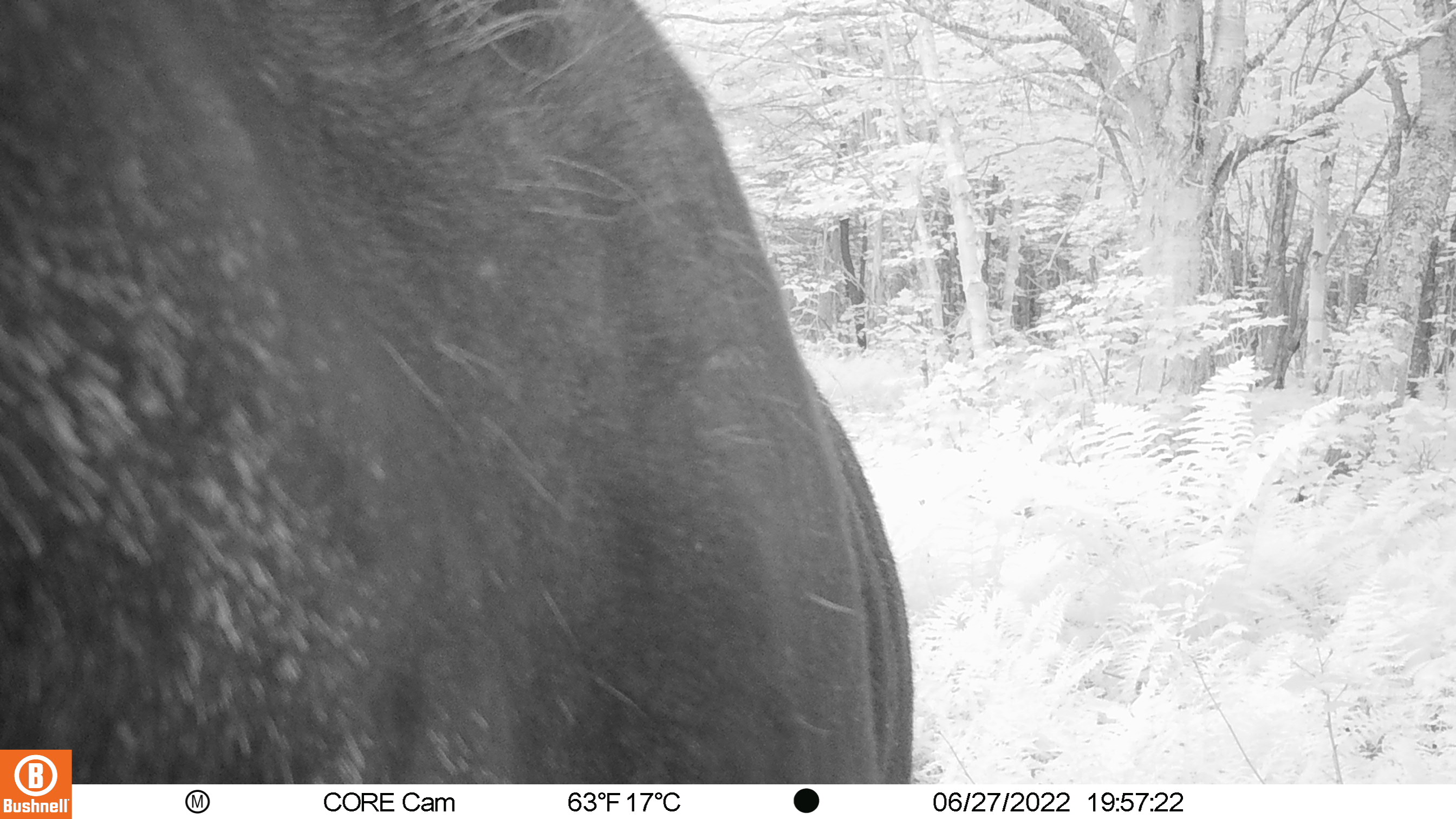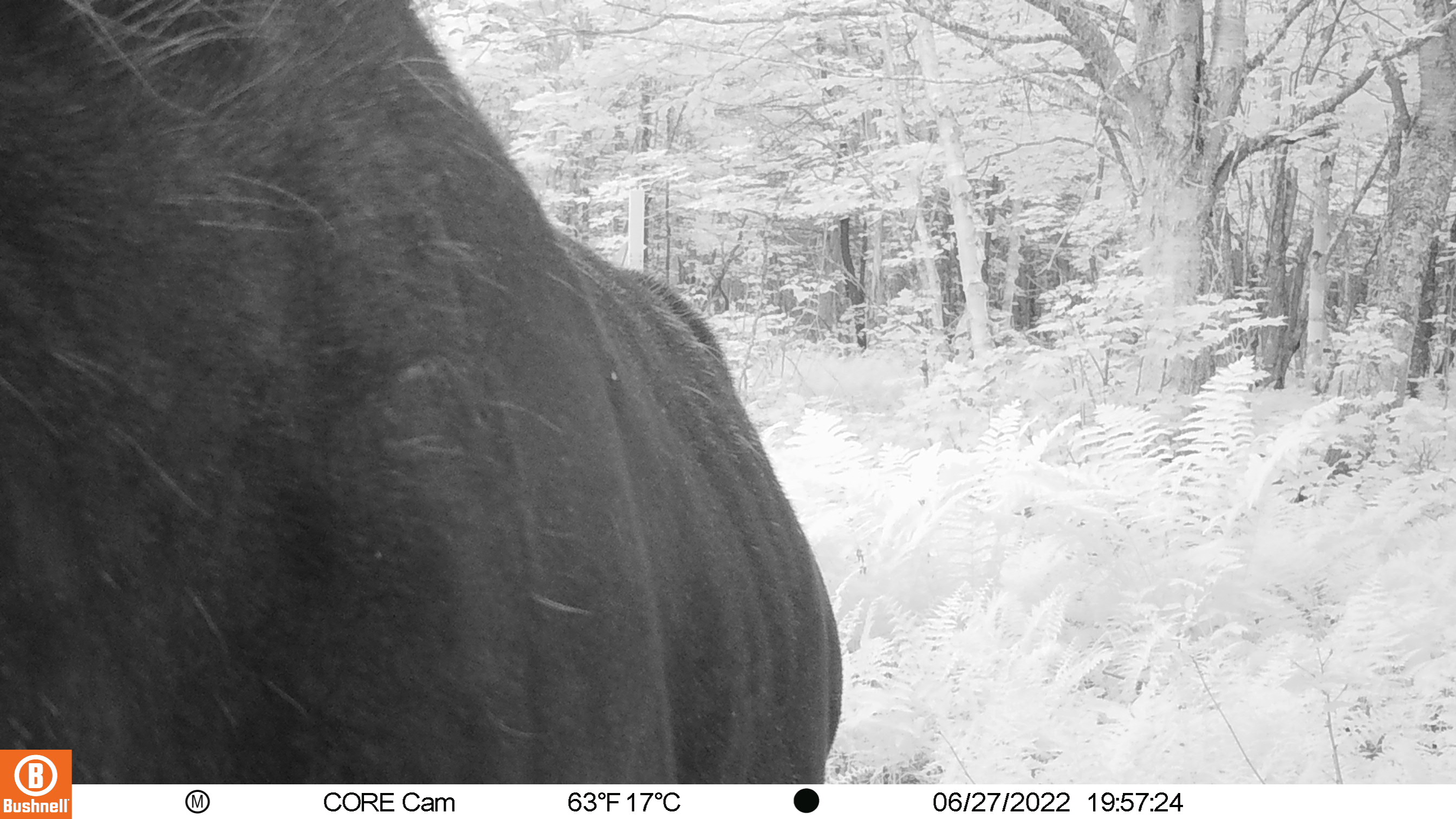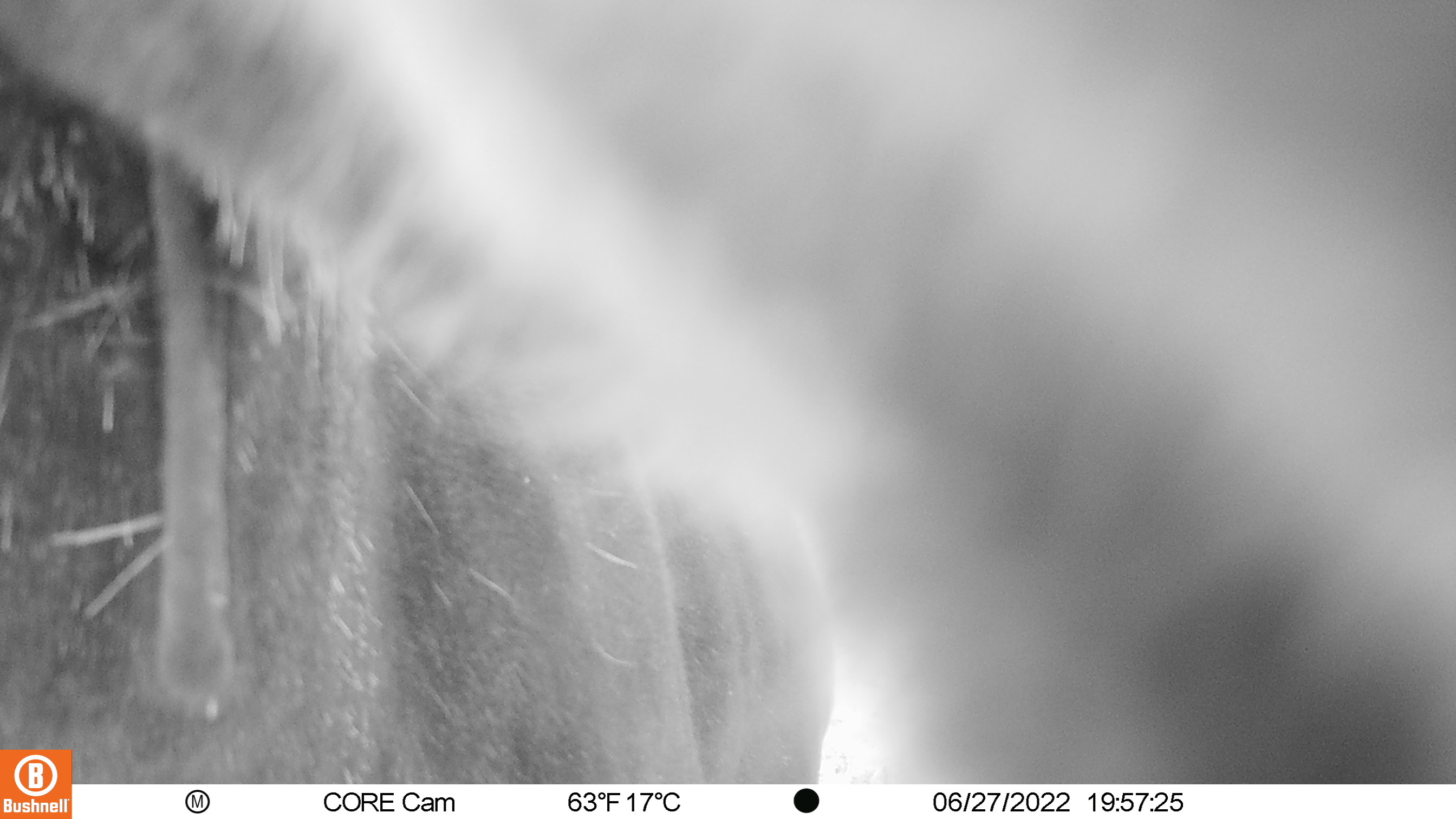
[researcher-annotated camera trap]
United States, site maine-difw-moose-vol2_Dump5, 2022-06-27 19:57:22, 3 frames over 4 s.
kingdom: Animalia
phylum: Chordata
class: Mammalia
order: Artiodactyla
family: Cervidae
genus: Alces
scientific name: Alces alces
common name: moose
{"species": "moose (Alces alces)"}